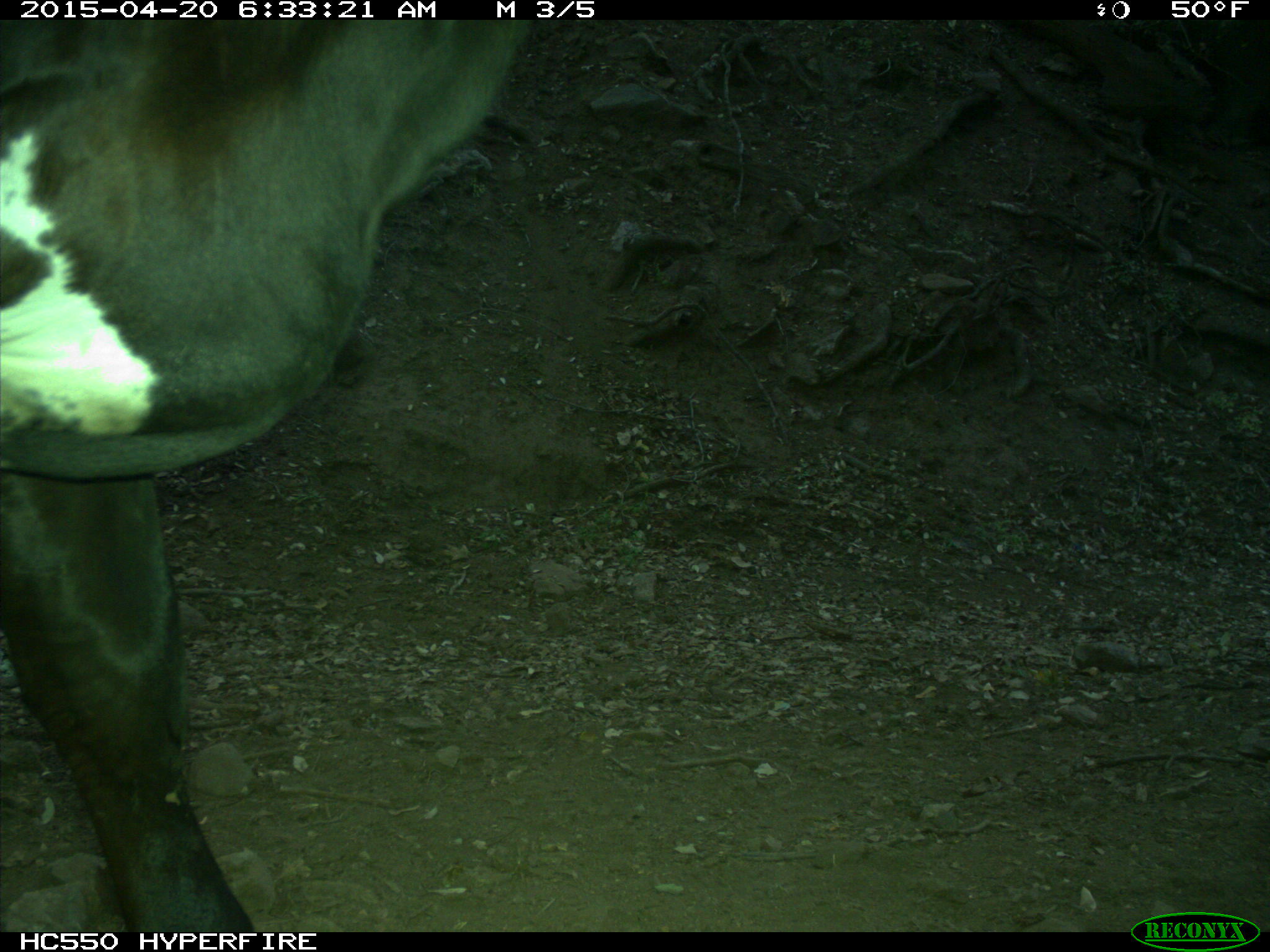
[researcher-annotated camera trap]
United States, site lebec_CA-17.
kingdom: Animalia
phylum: Chordata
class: Mammalia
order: Artiodactyla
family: Bovidae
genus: Bos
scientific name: Bos taurus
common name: domestic cow